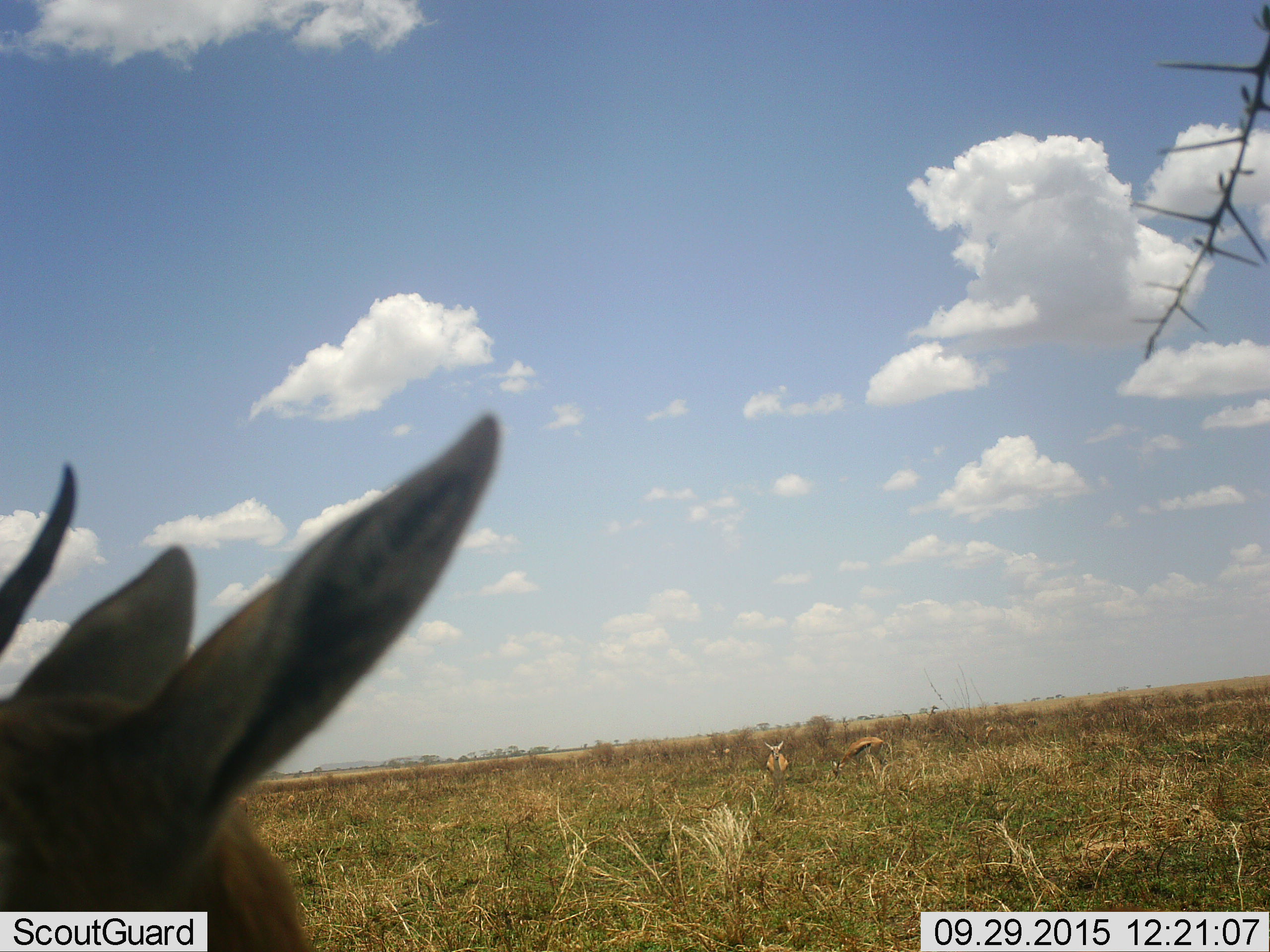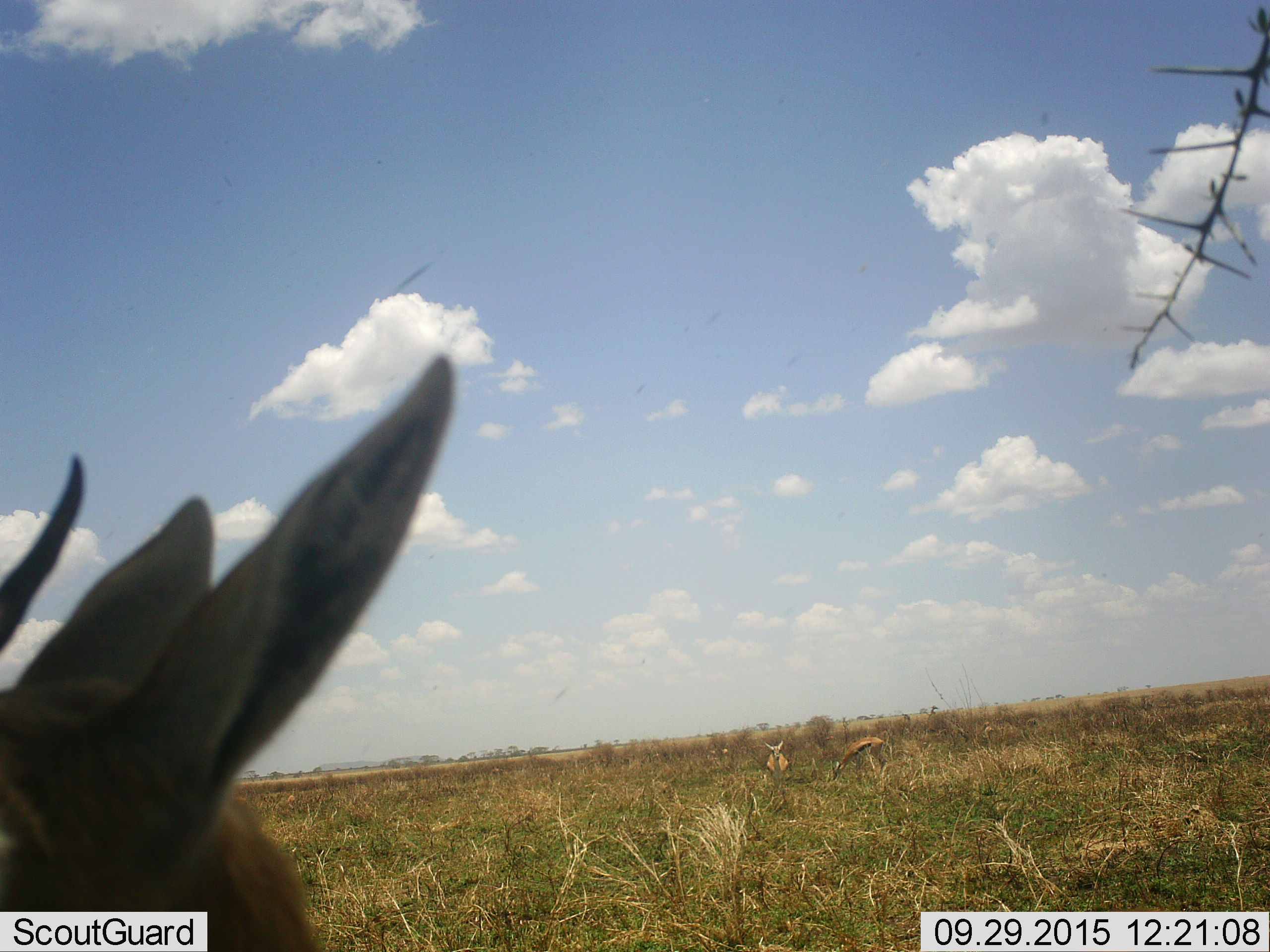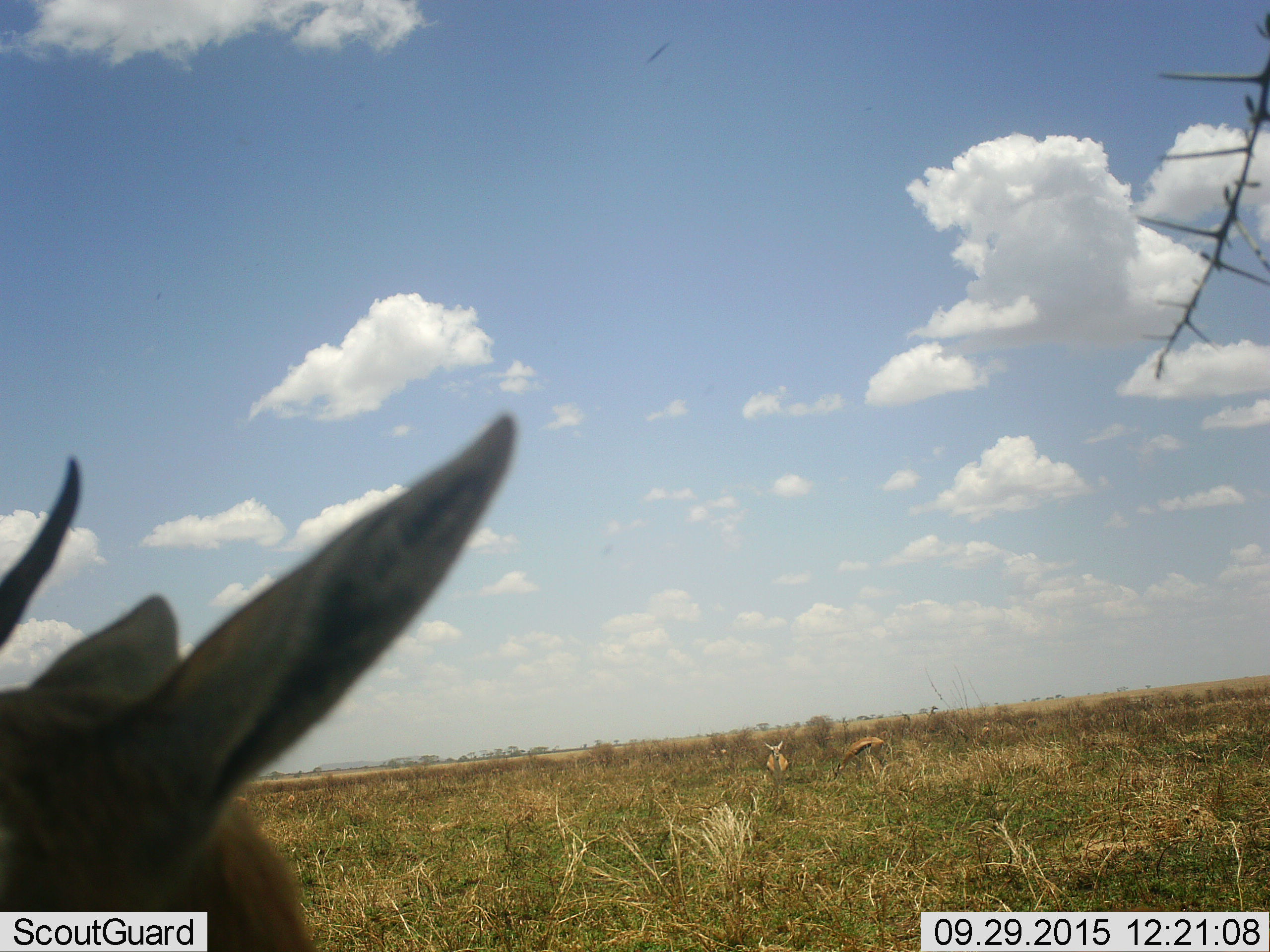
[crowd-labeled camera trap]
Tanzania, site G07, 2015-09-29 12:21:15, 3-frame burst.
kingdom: Animalia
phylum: Chordata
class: Mammalia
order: Artiodactyla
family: Bovidae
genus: Eudorcas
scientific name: Eudorcas thomsonii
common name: thomson's gazelle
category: gazellethomsons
Gazellethomsons (thomson's gazelle) (Eudorcas thomsonii), count 3. Behavior (volunteer vote fractions): standing 90%, resting 10%, moving 10%, interacting 0%. Young present (vote fraction): 0%. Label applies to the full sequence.